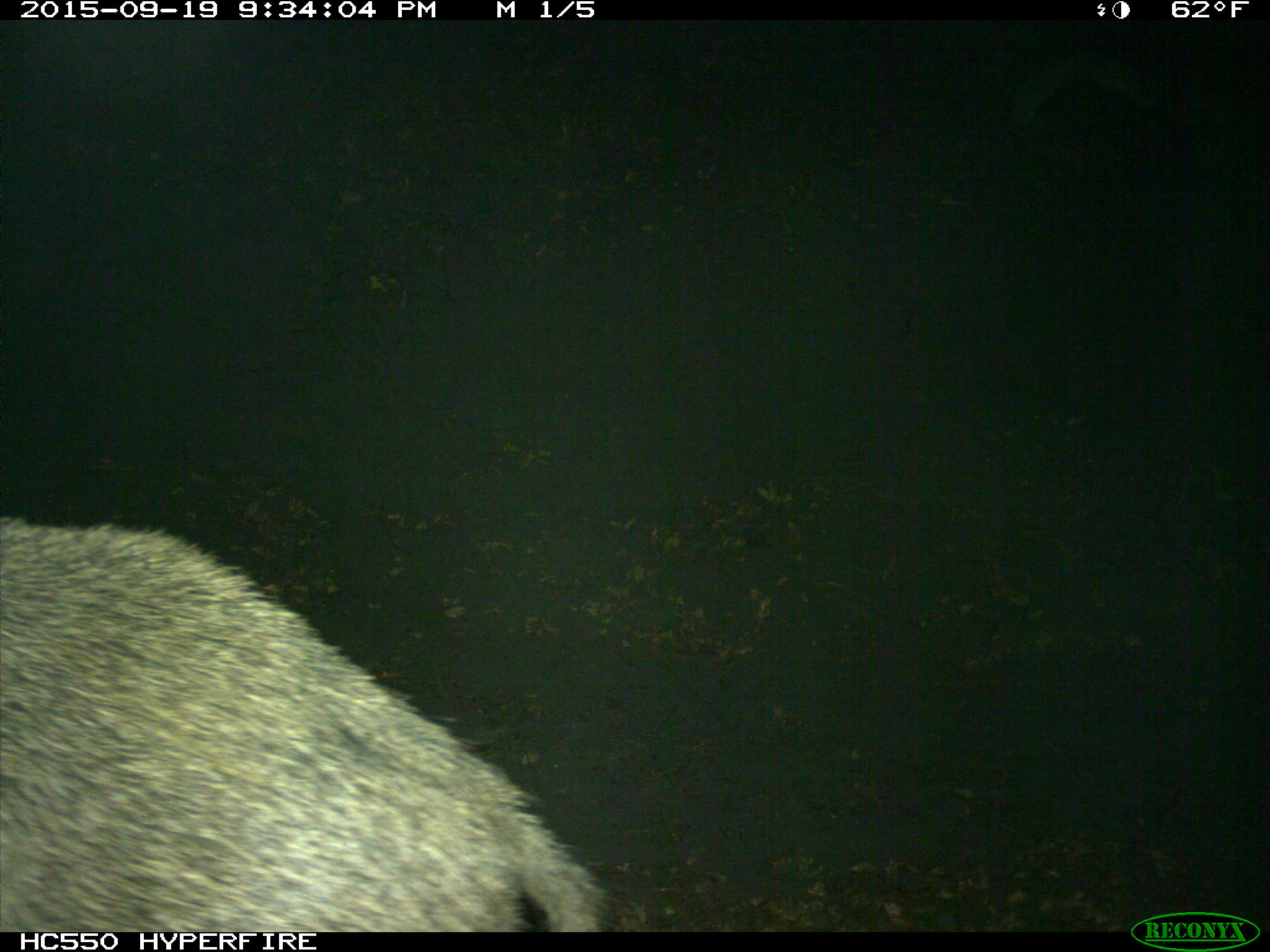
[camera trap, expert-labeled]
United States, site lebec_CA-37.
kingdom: Animalia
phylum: Chordata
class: Mammalia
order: Artiodactyla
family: Suidae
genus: Sus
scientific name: Sus scrofa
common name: wild boar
Sus scrofa (wild boar).